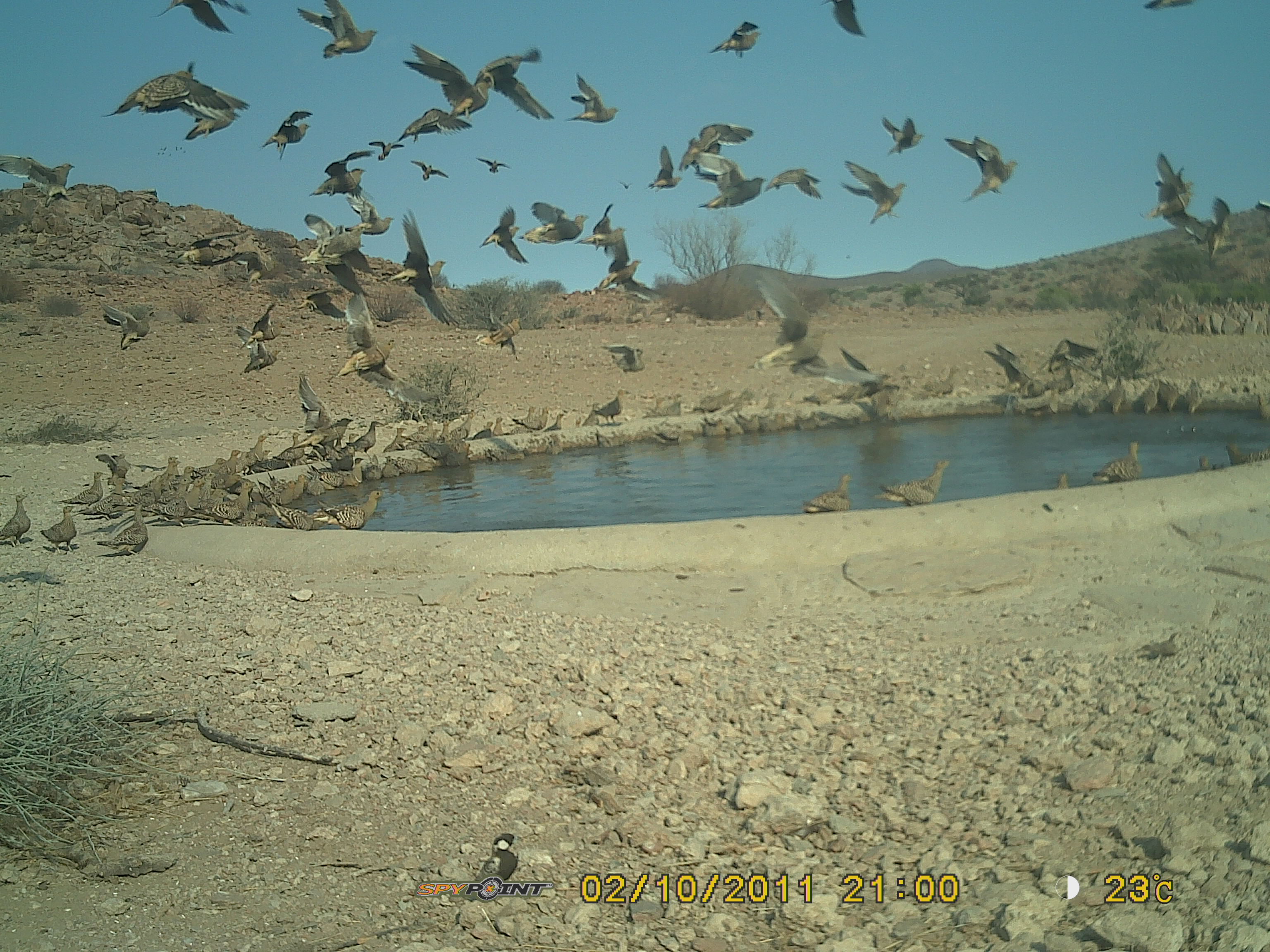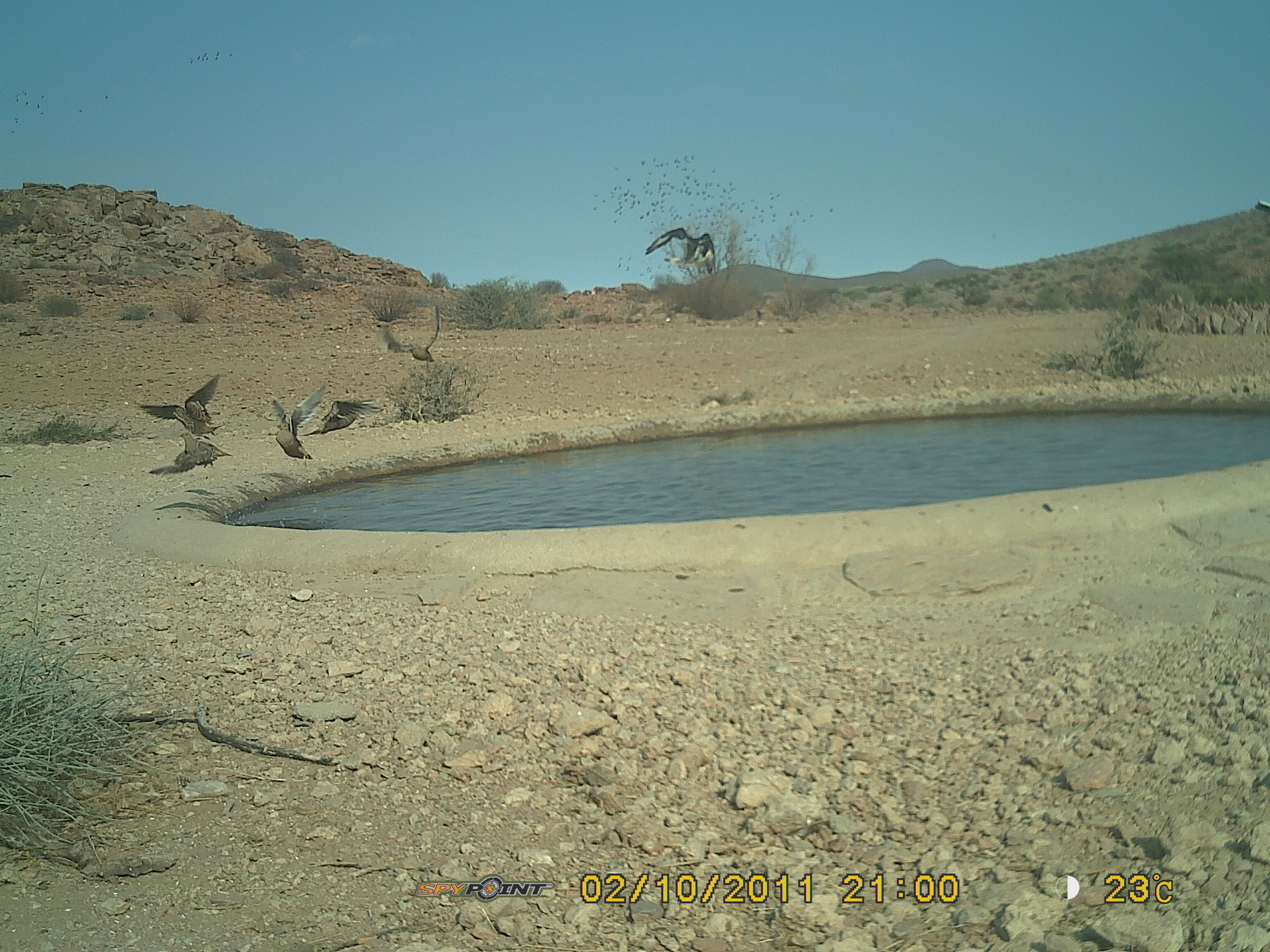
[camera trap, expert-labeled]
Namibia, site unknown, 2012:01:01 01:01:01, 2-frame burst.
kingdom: Animalia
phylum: Chordata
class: Aves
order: Pterocliformes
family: Pteroclidae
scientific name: Pteroclidae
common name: sandgrouse